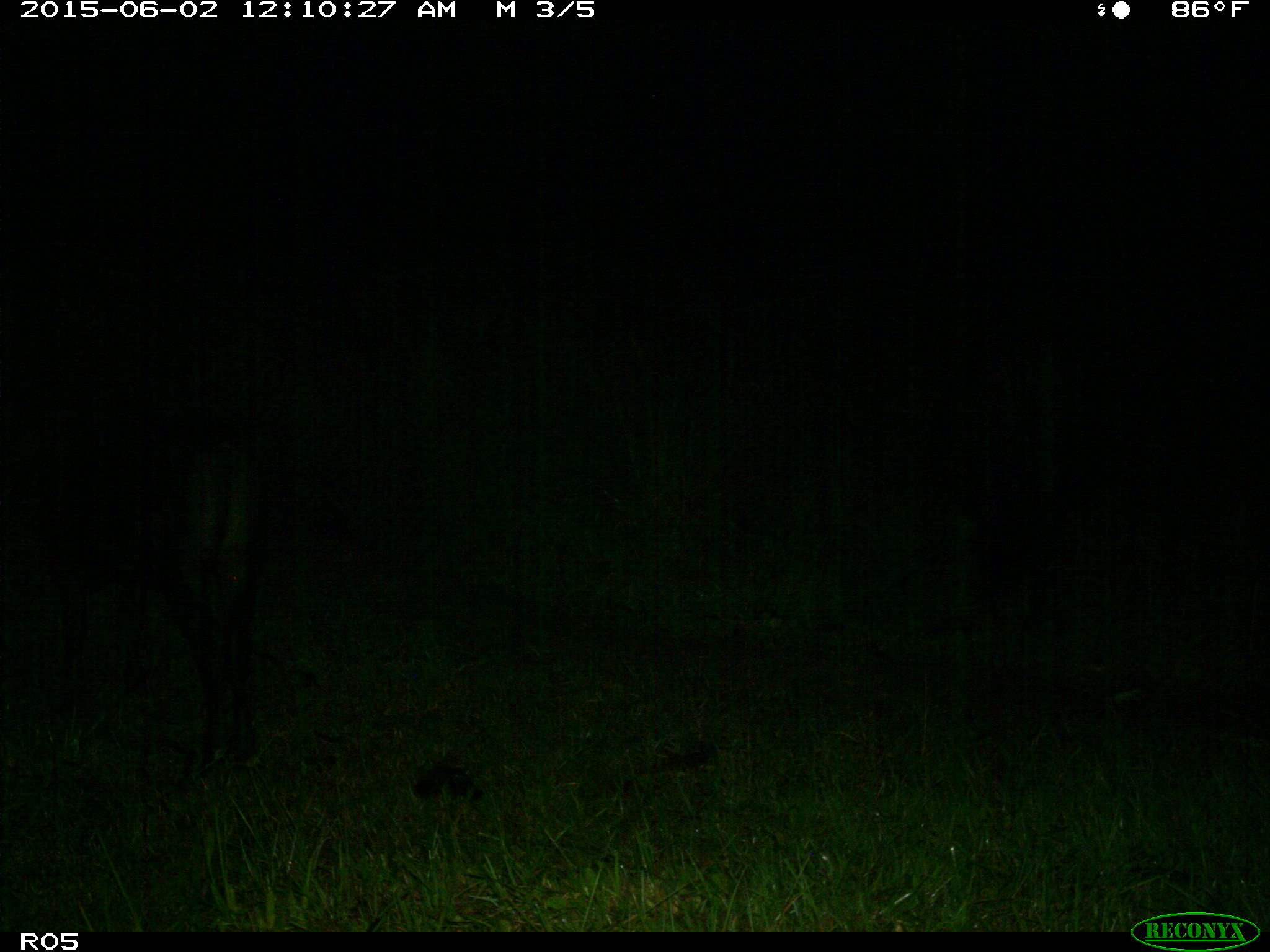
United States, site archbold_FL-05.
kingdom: Animalia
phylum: Chordata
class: Mammalia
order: Artiodactyla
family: Bovidae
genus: Bos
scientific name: Bos taurus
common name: domestic cow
Bos taurus (domestic cow).